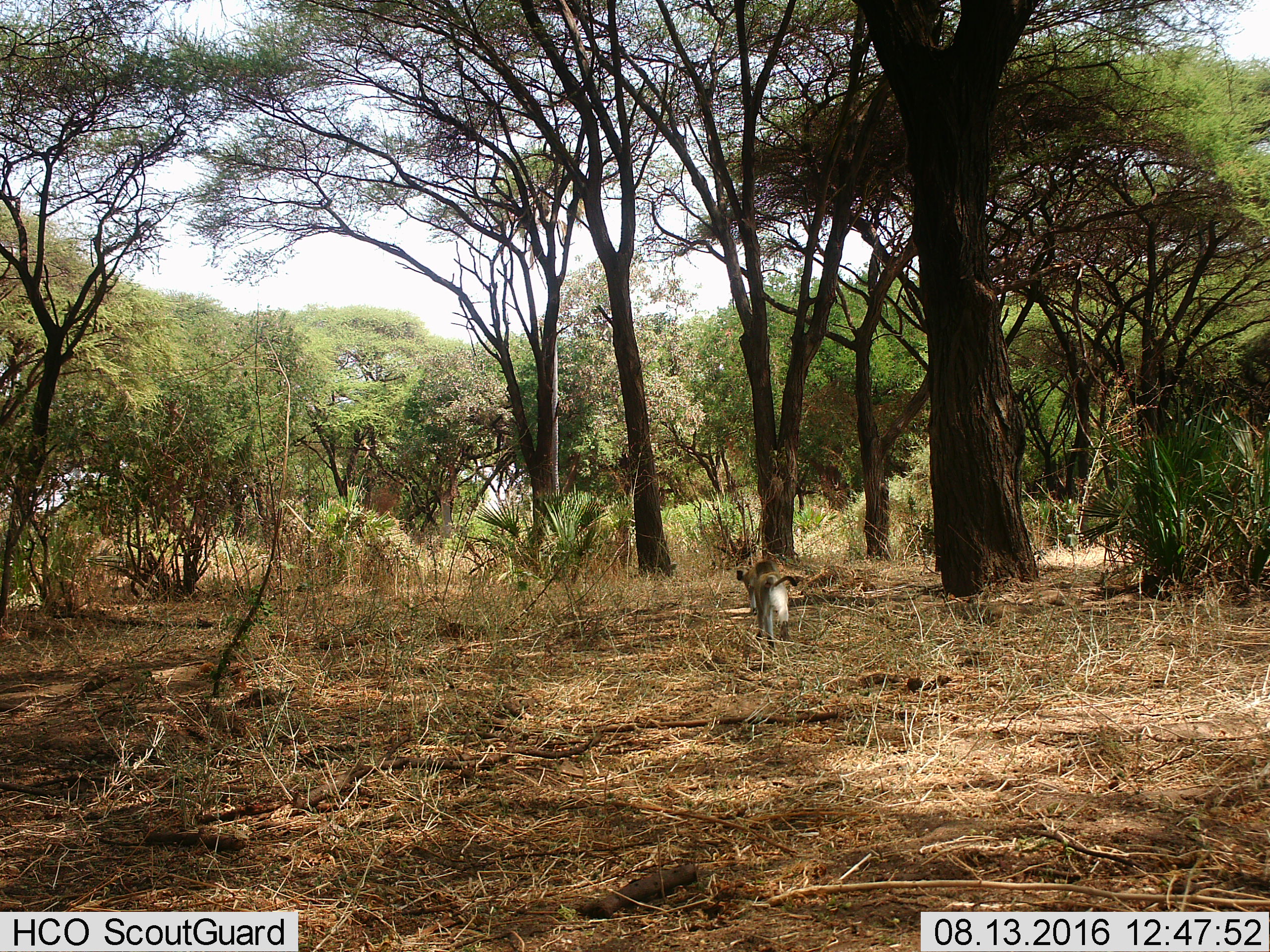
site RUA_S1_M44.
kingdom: Animalia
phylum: Chordata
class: Mammalia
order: Primates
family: Cercopithecidae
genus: Chlorocebus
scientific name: Chlorocebus pygerythrus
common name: vervet monkey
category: monkeyvervet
Monkeyvervet (vervet monkey) (Chlorocebus pygerythrus), count 2. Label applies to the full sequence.